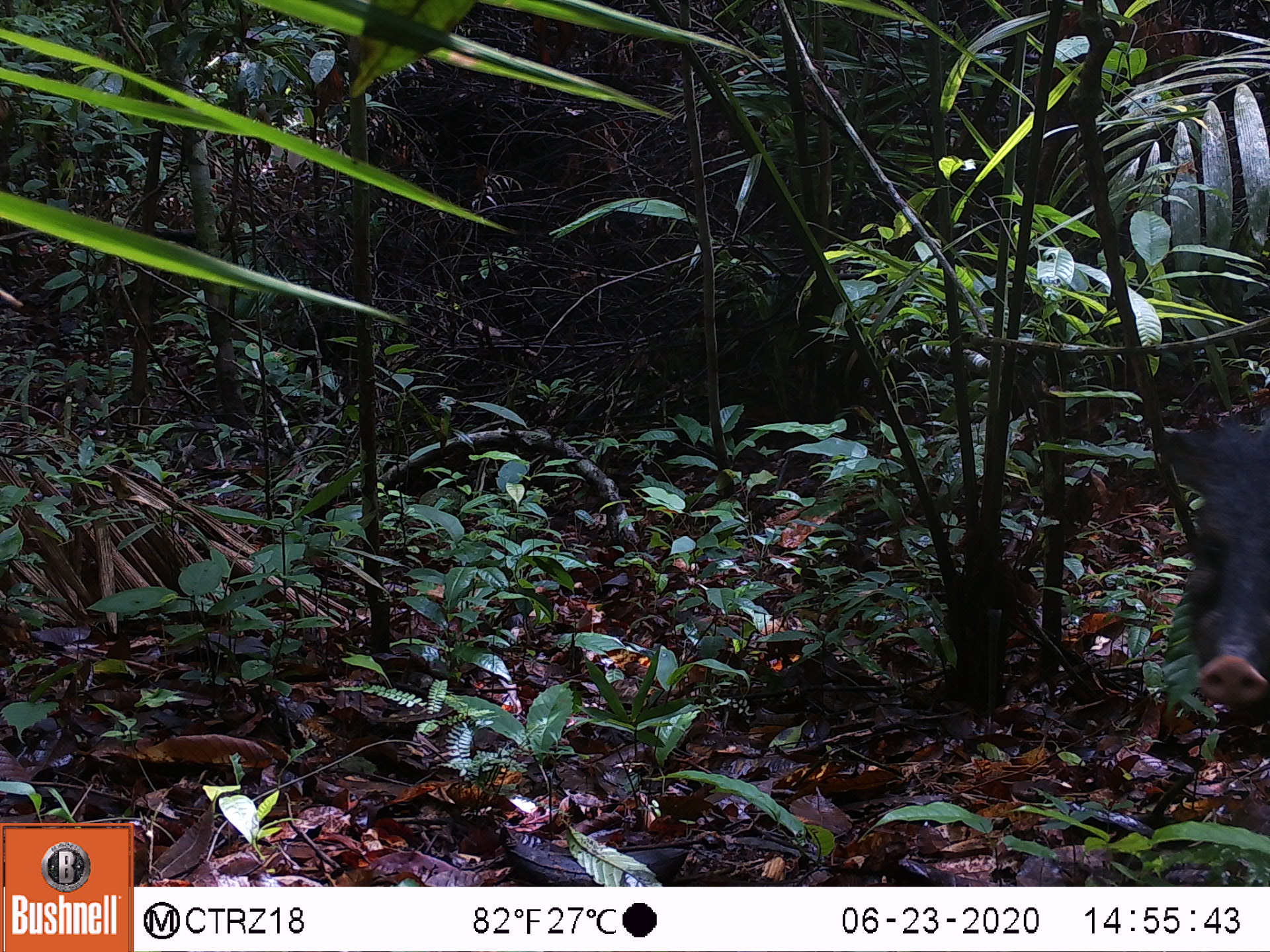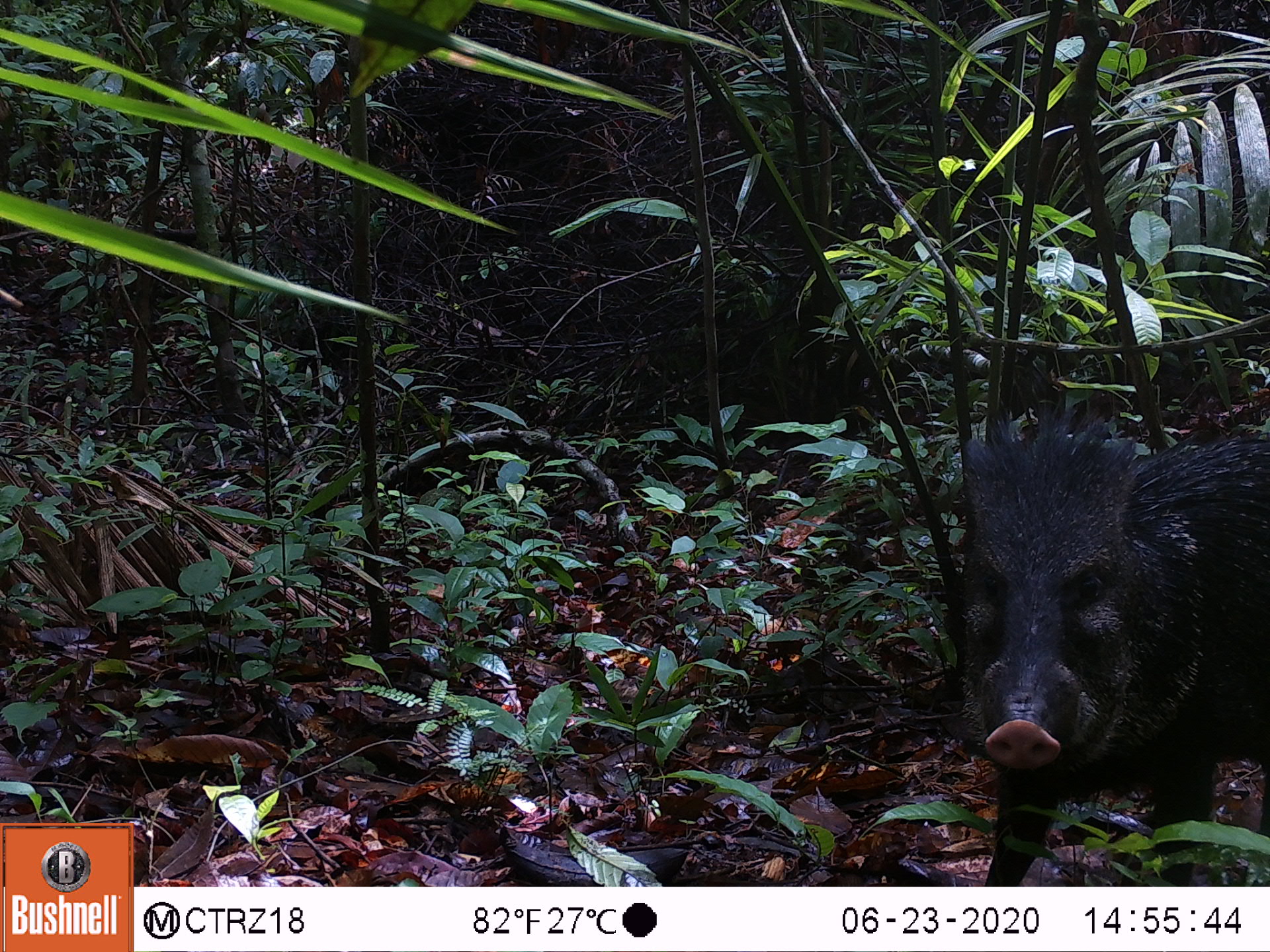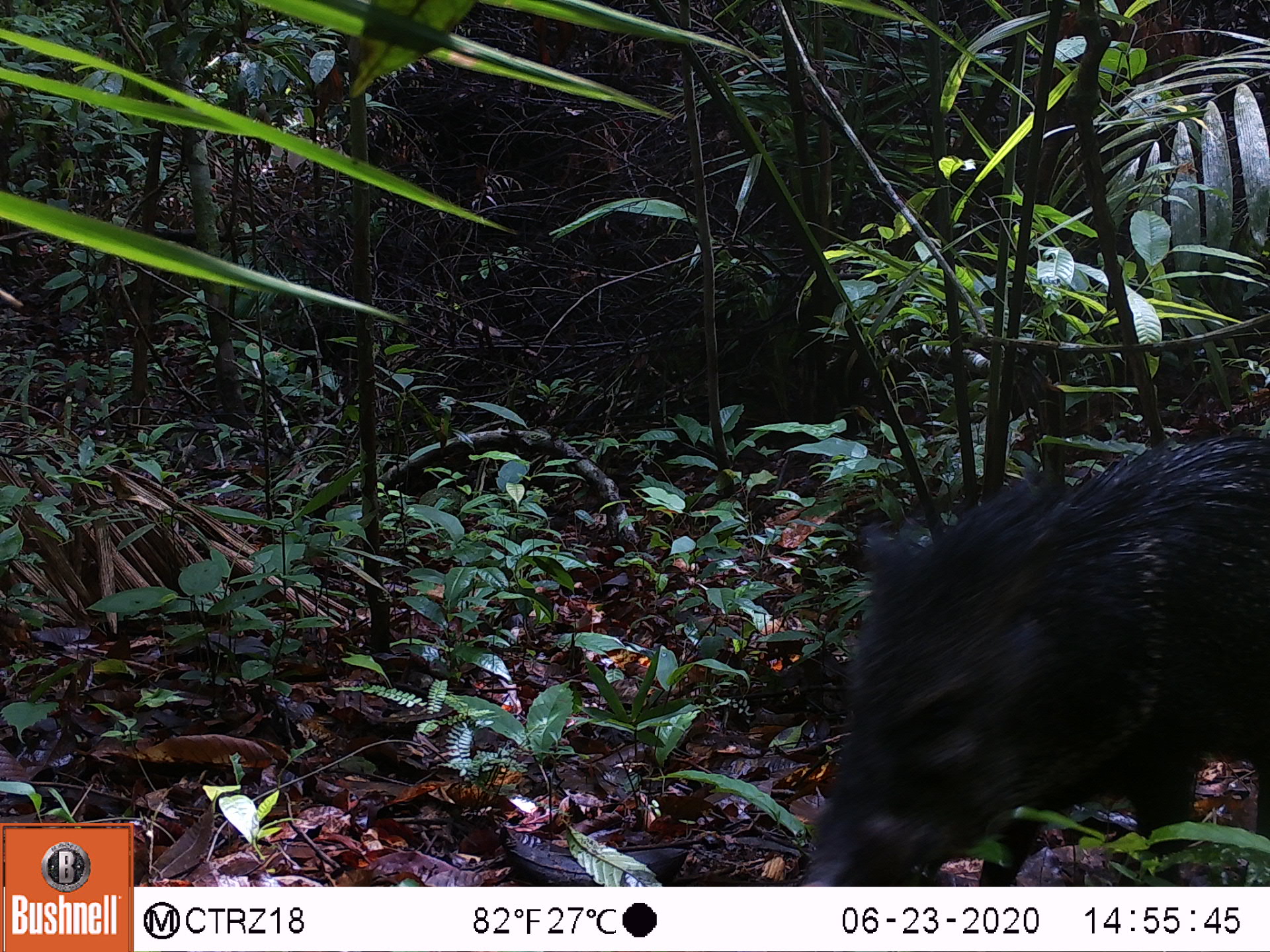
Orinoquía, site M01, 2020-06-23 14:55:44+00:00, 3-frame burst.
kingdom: Animalia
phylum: Chordata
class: Mammalia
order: Artiodactyla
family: Tayassuidae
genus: Pecari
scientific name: Pecari tajacu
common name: collared peccary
Collared peccary (Pecari tajacu).